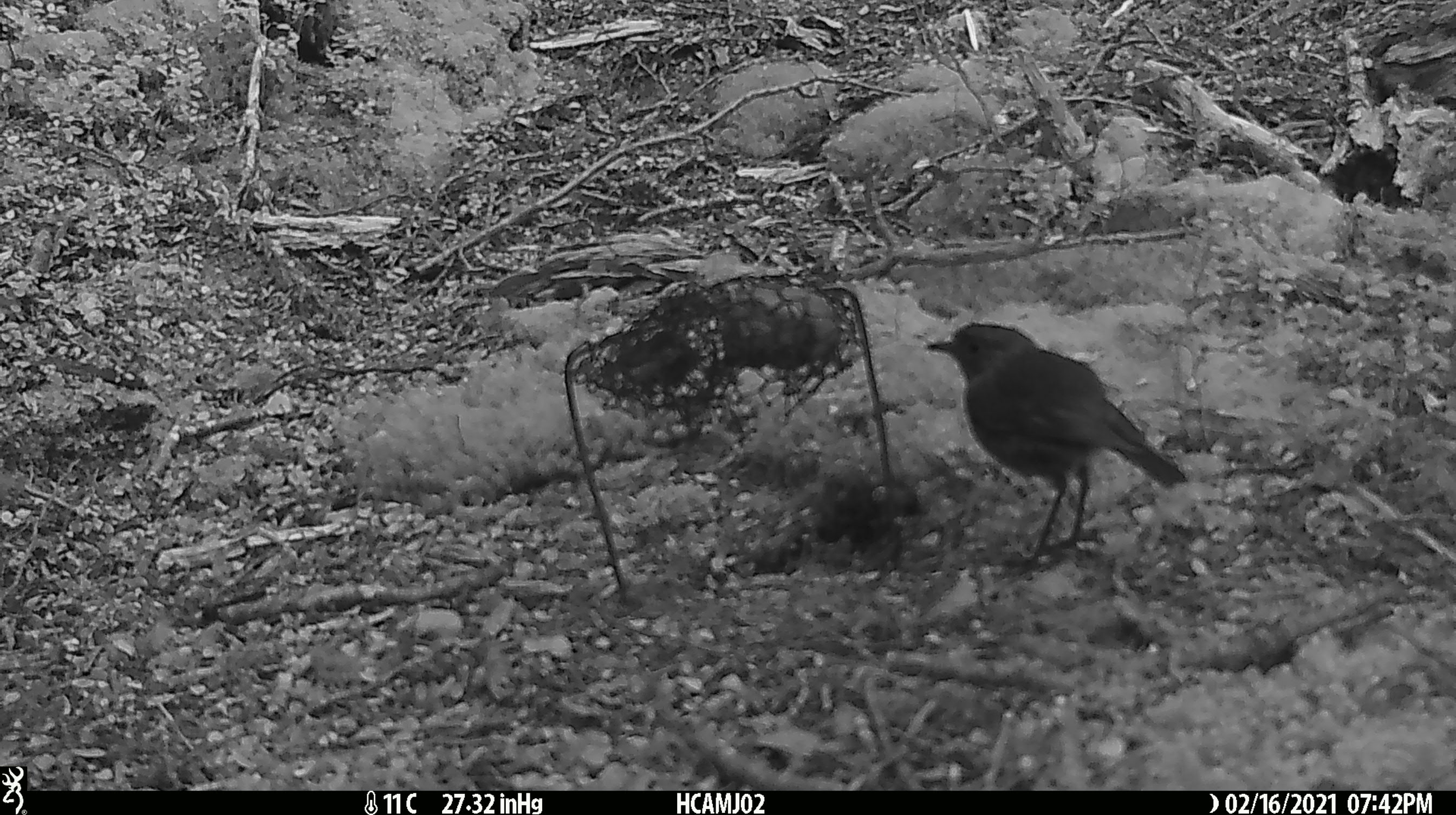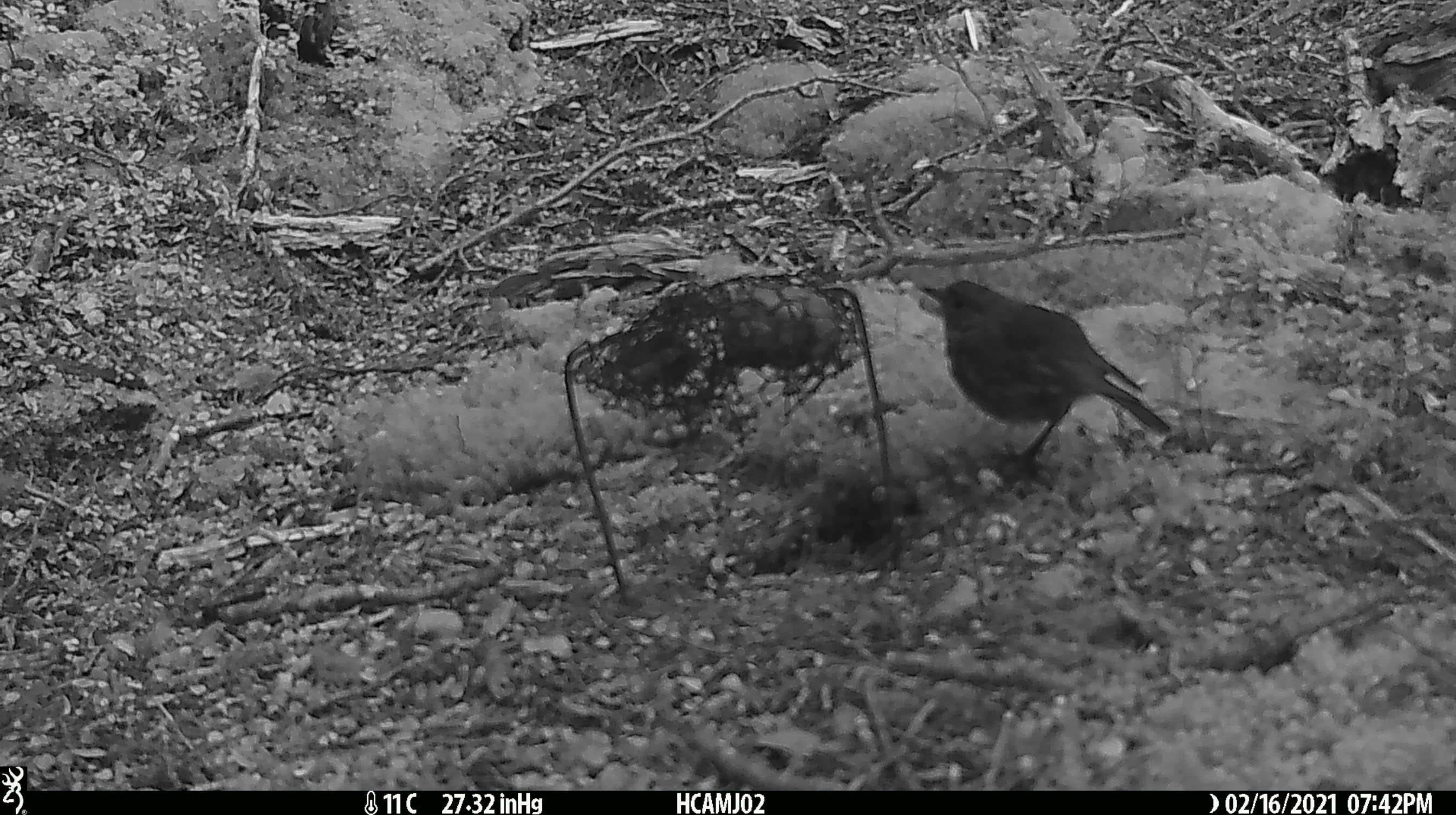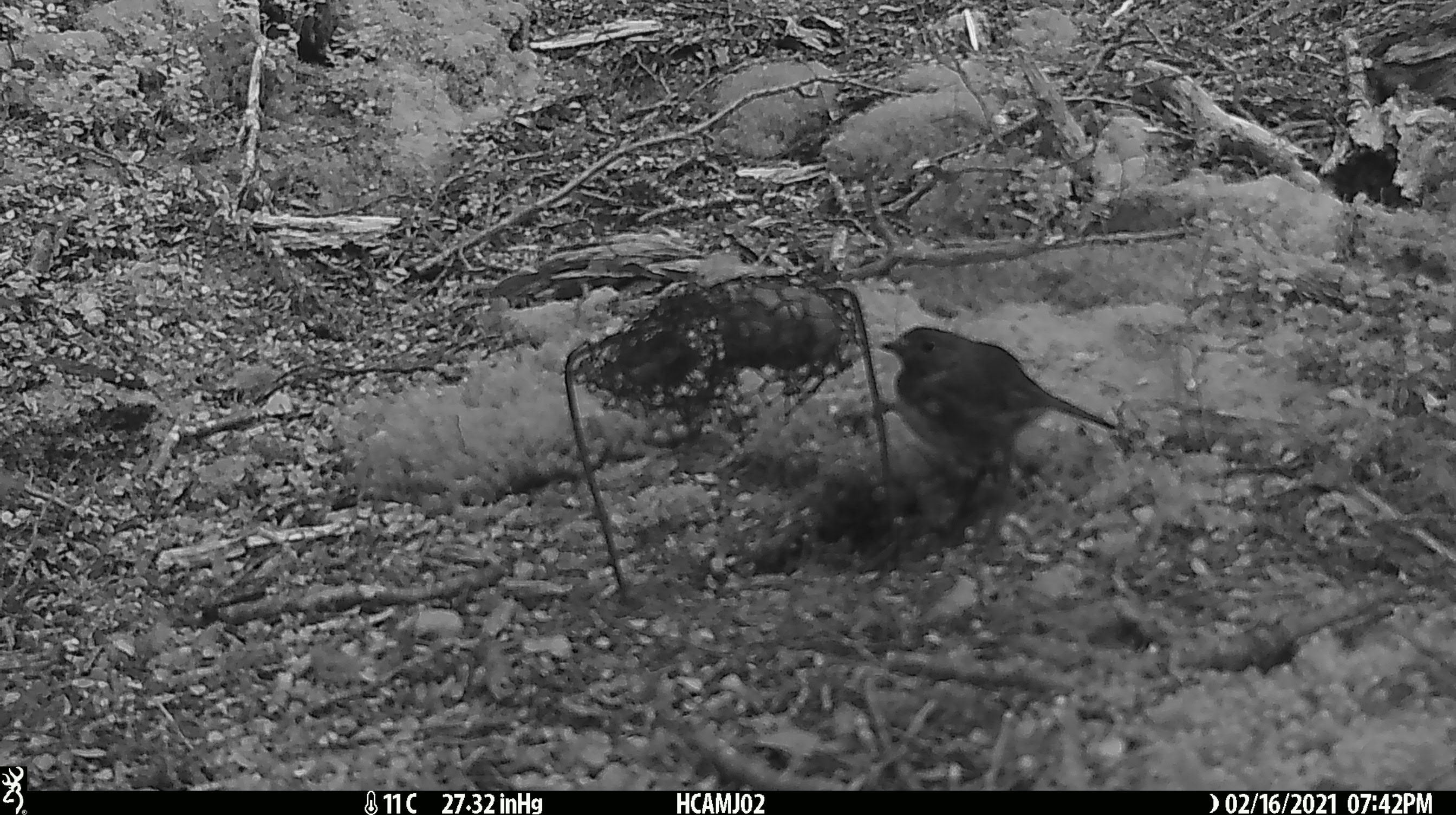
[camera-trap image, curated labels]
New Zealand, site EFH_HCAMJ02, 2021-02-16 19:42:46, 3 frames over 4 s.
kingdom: Animalia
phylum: Chordata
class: Aves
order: Passeriformes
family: Petroicidae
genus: Petroica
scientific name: Petroica australis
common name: new zealand robin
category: robin